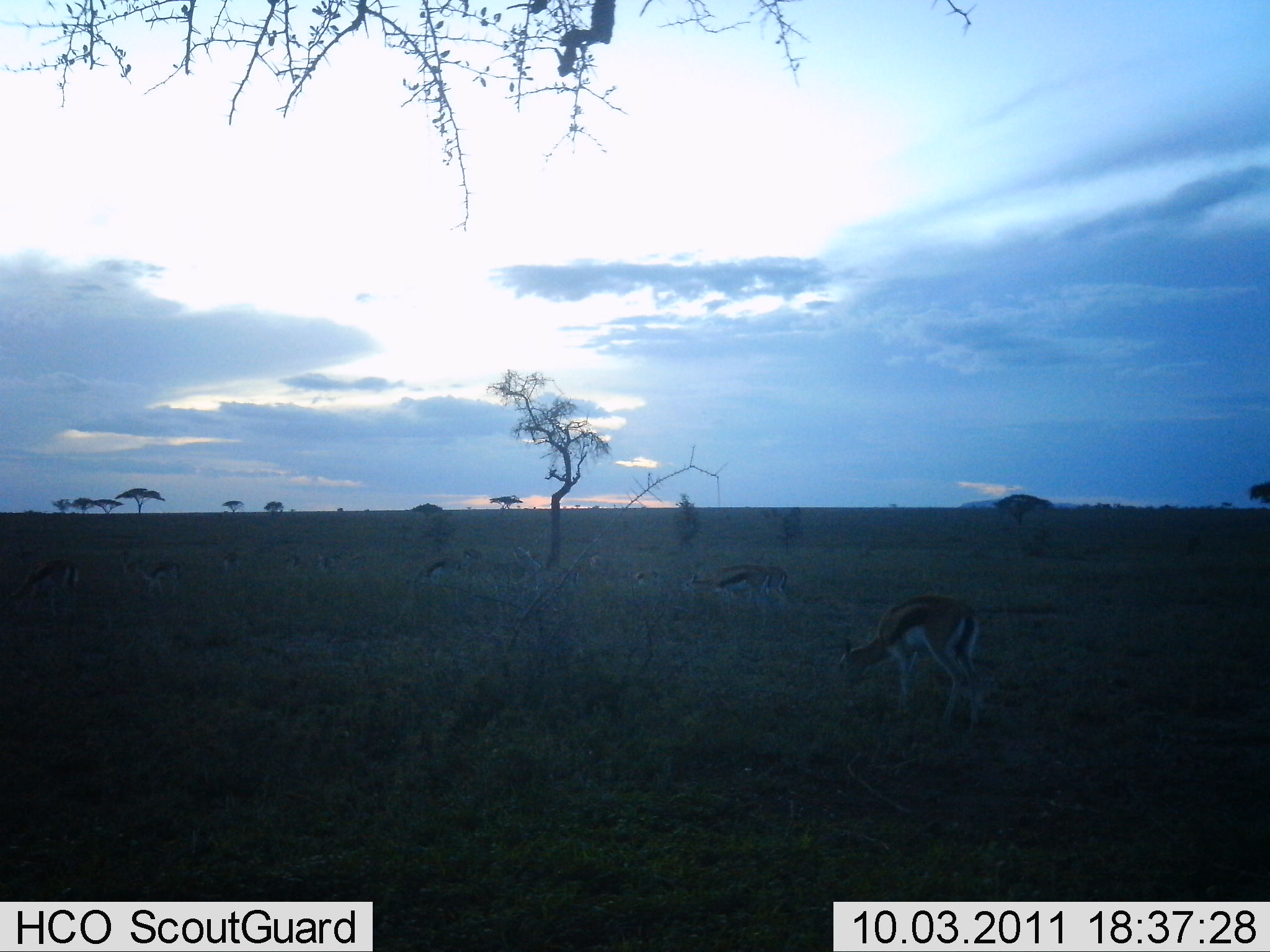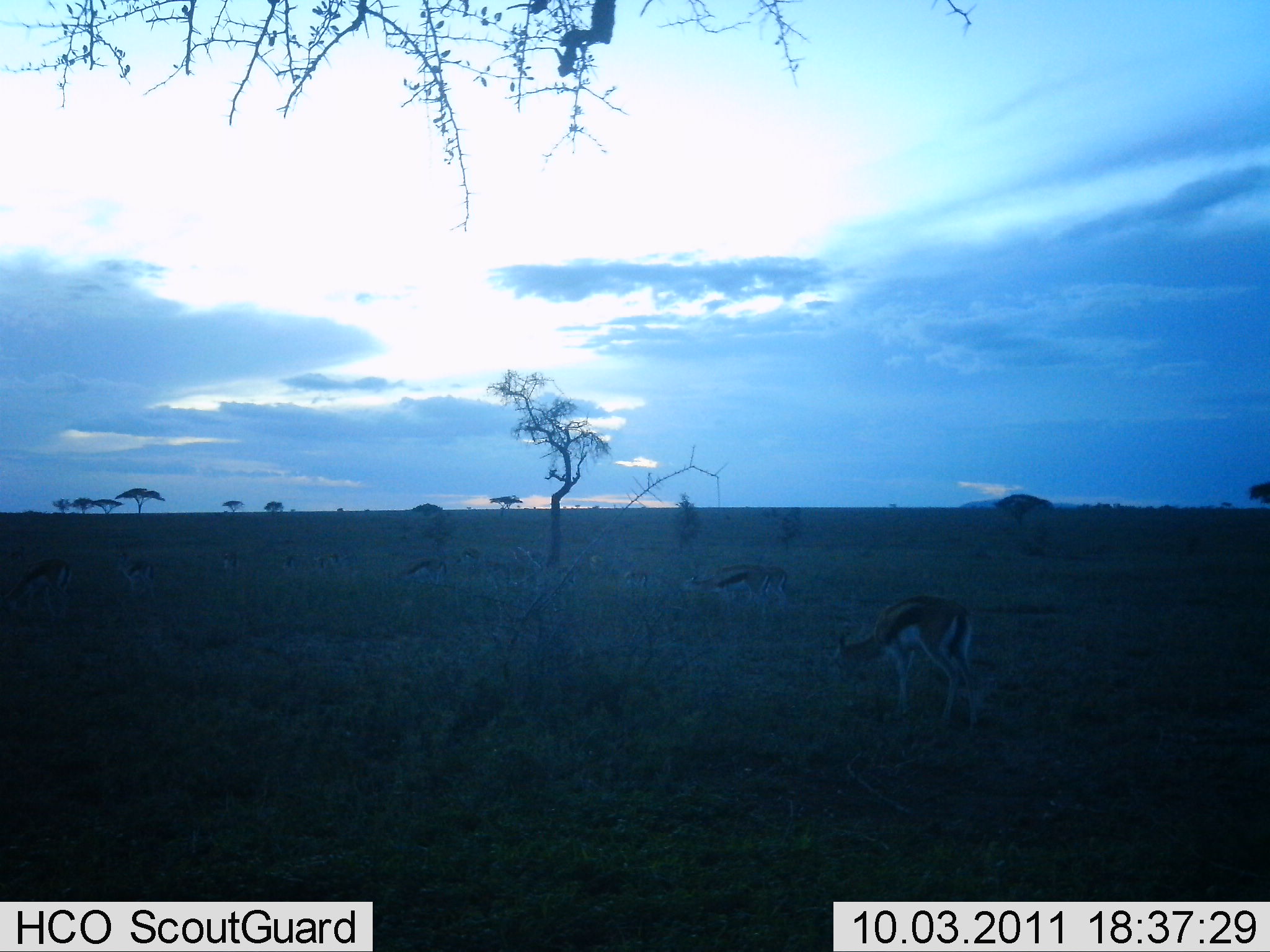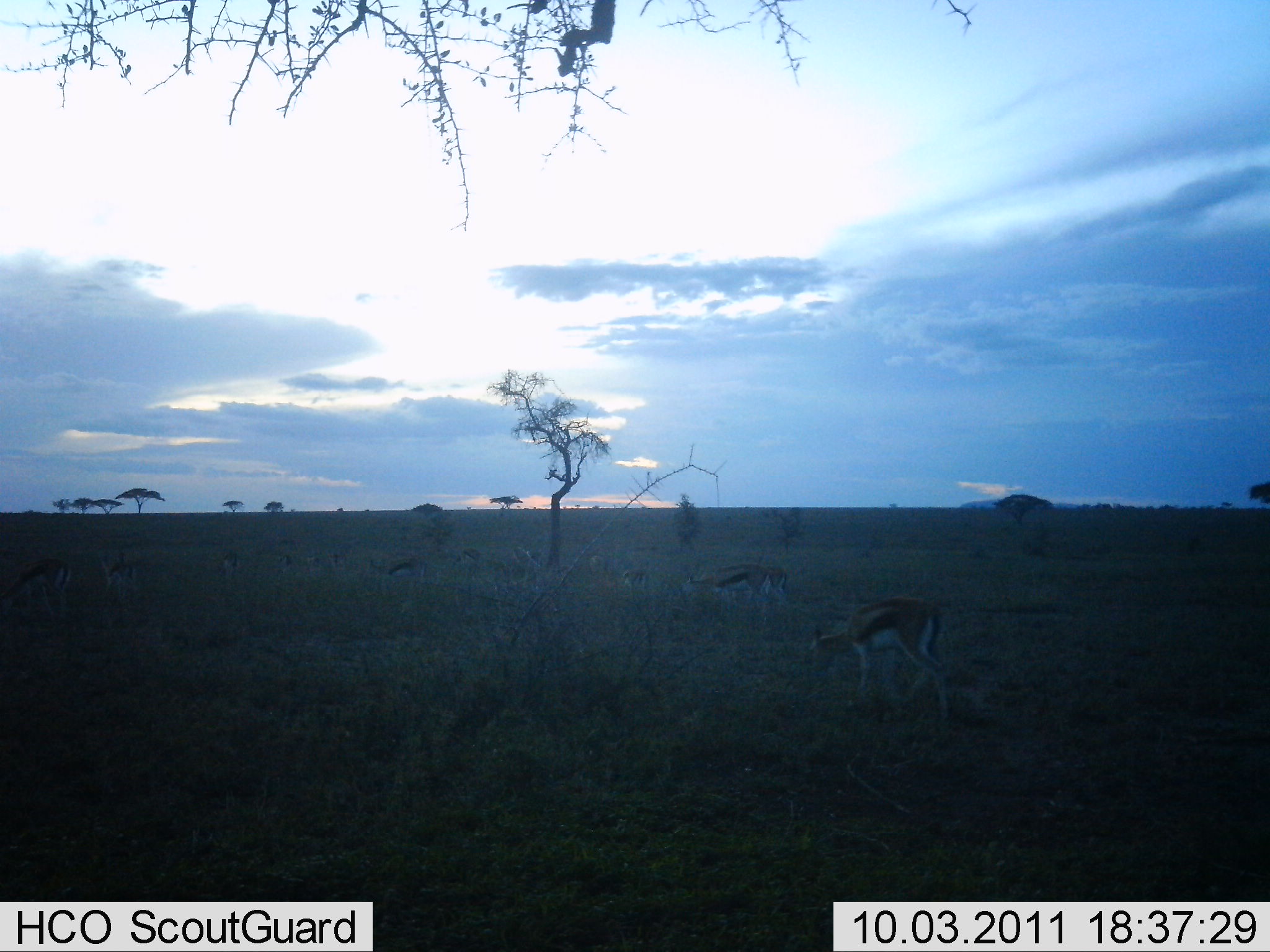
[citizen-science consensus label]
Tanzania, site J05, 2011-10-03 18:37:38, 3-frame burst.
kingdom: Animalia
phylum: Chordata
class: Mammalia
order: Artiodactyla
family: Bovidae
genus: Eudorcas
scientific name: Eudorcas thomsonii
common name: thomson's gazelle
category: gazellethomsons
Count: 11-50.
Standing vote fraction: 10%.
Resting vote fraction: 0%.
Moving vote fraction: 30%.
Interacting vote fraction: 0%.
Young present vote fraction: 10%.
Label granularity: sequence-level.